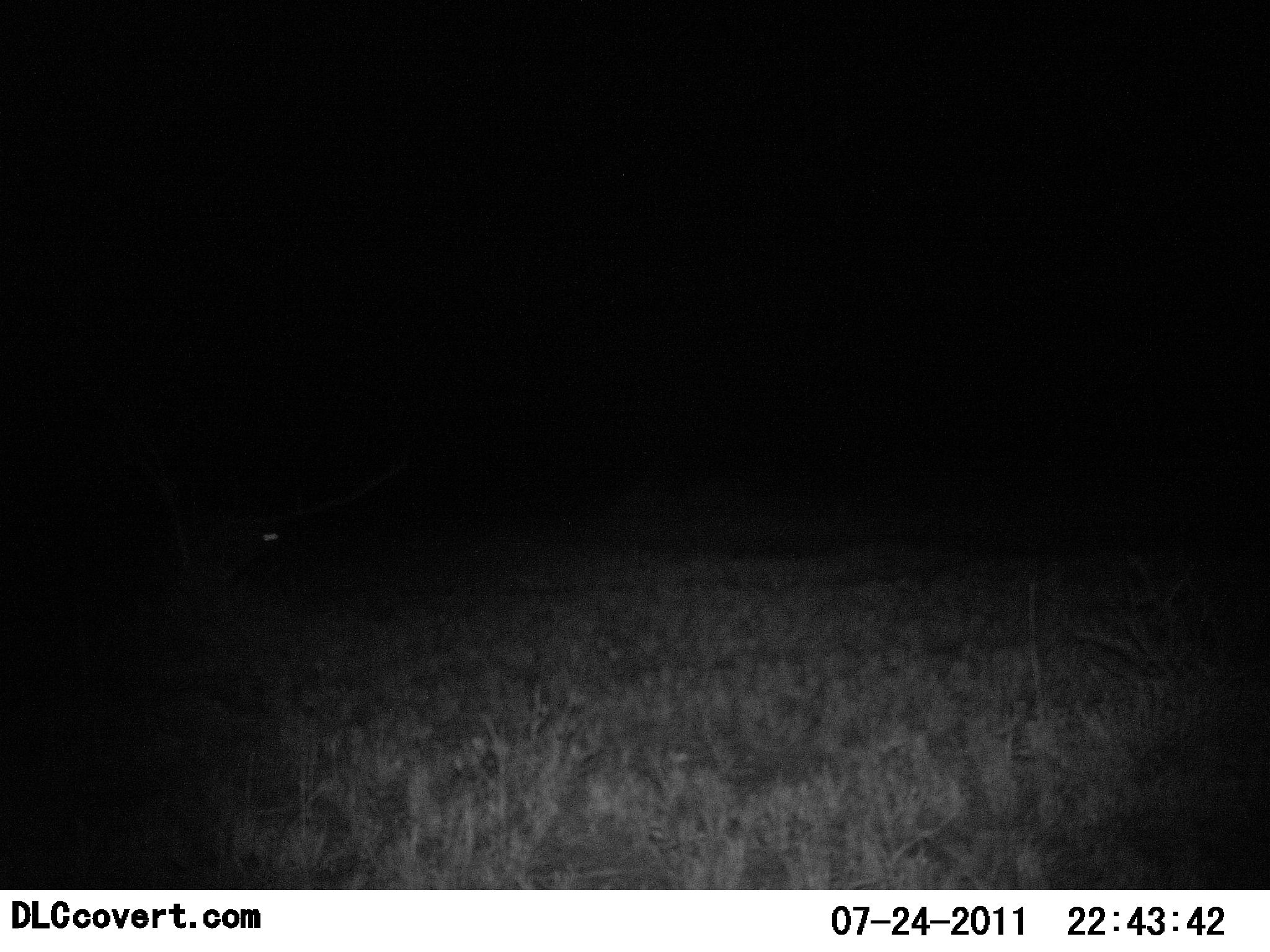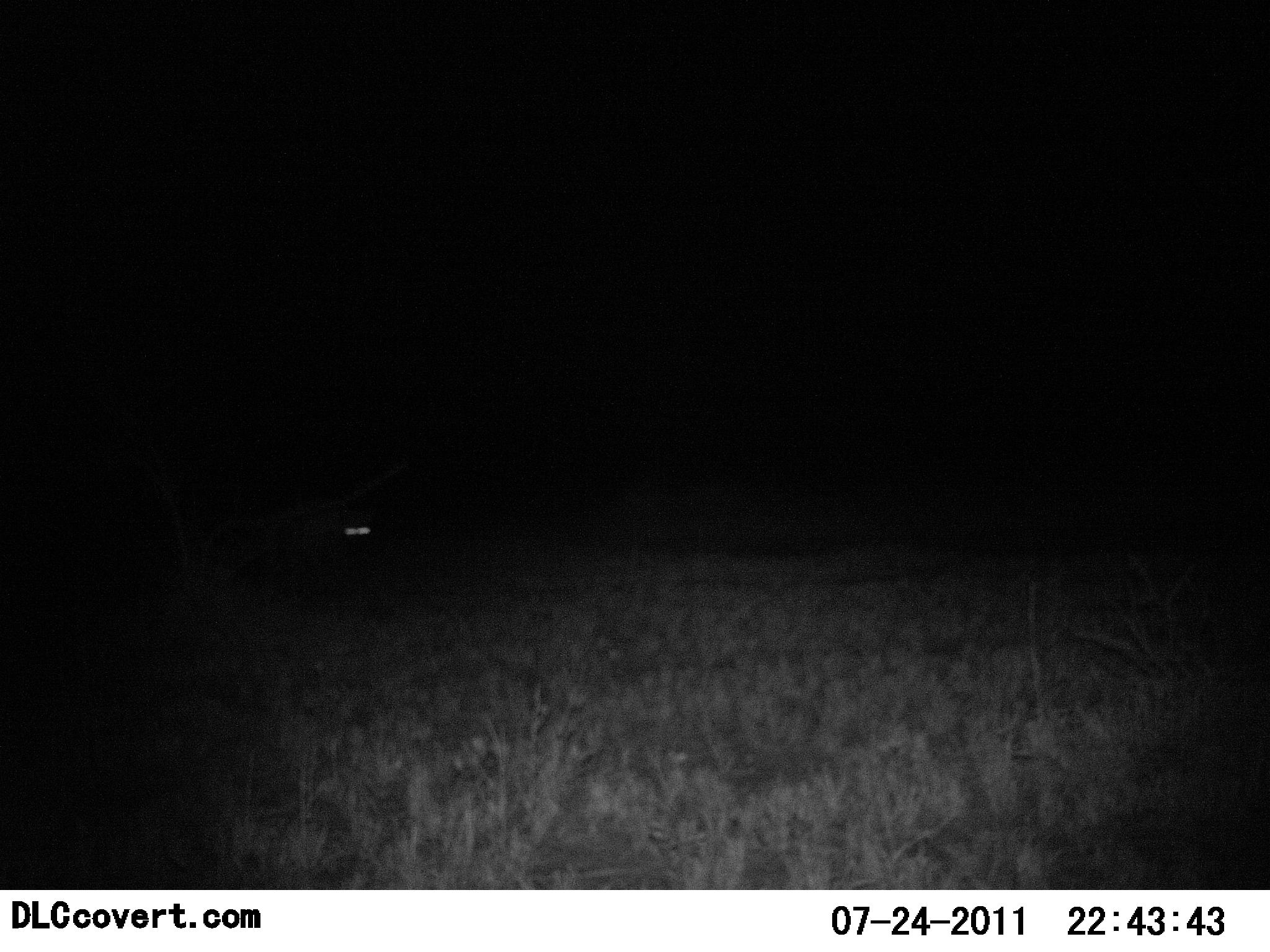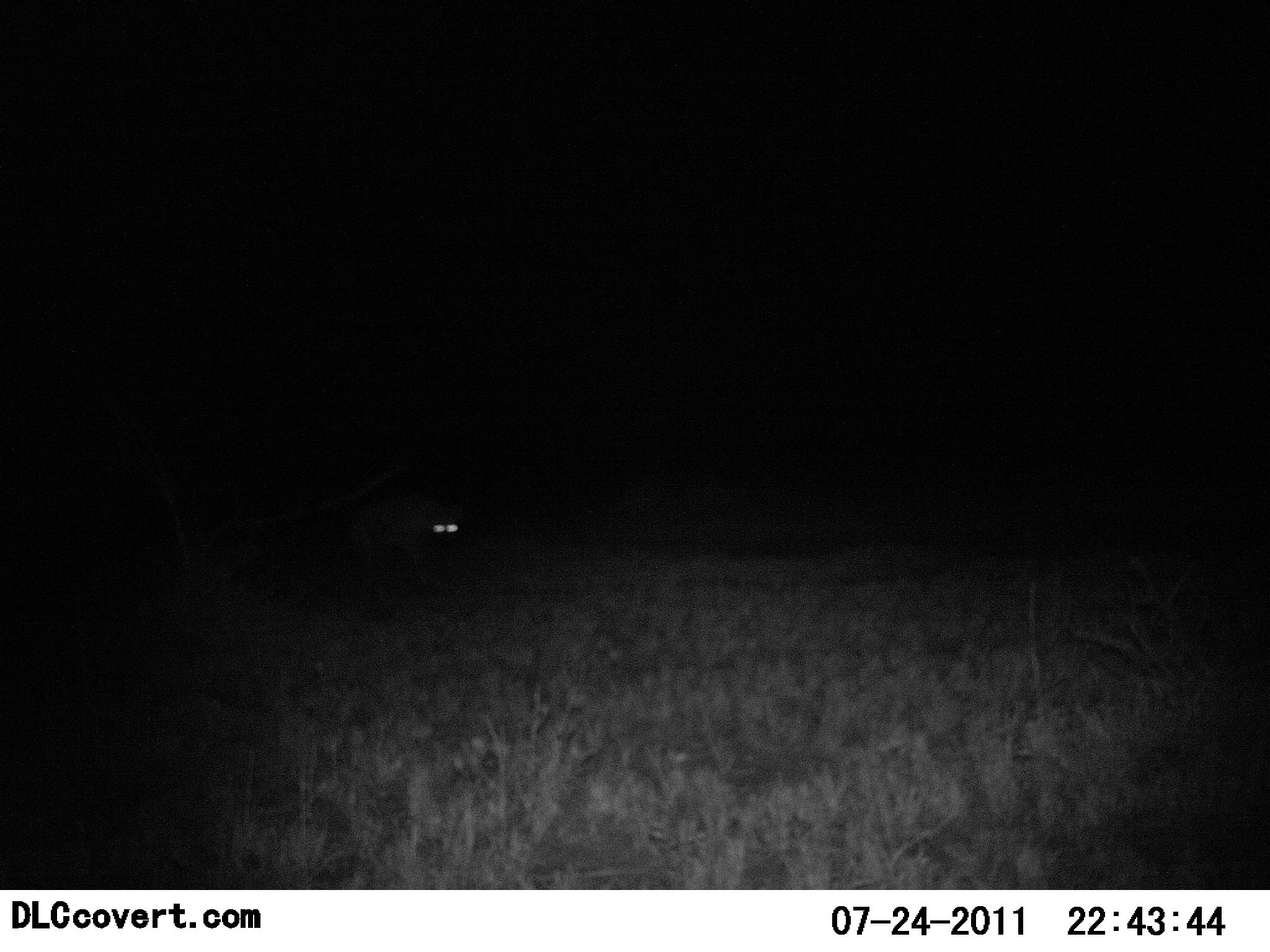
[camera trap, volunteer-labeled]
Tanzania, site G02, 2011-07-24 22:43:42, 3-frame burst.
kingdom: Animalia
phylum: Chordata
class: Mammalia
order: Carnivora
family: Hyaenidae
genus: Crocuta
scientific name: Crocuta crocuta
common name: spotted hyena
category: hyenaspotted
Hyenaspotted (spotted hyena) (Crocuta crocuta), count 1. Behavior (volunteer vote fractions): standing 20%, resting 0%, moving 100%, interacting 0%. Young present (vote fraction): 0%. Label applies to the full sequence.